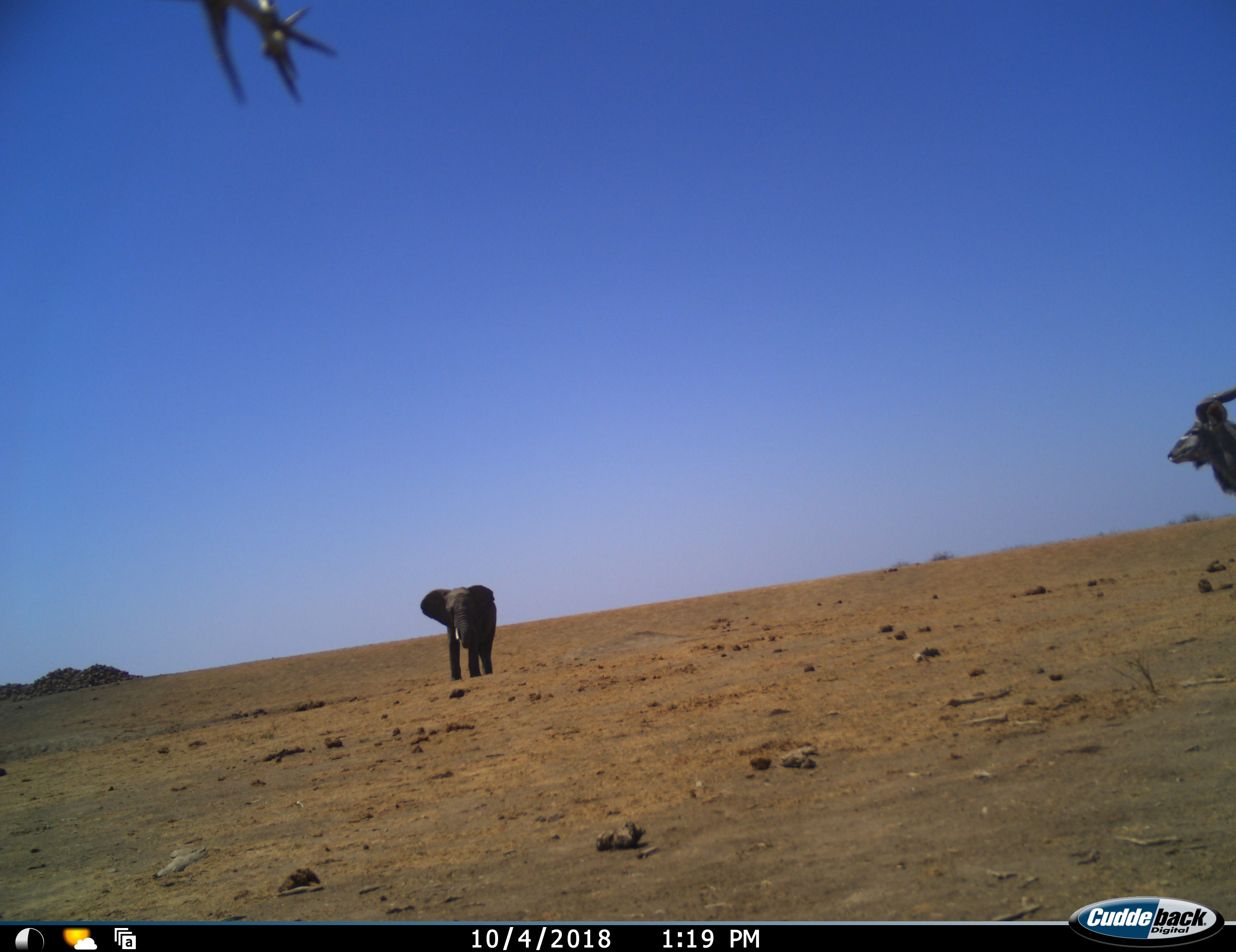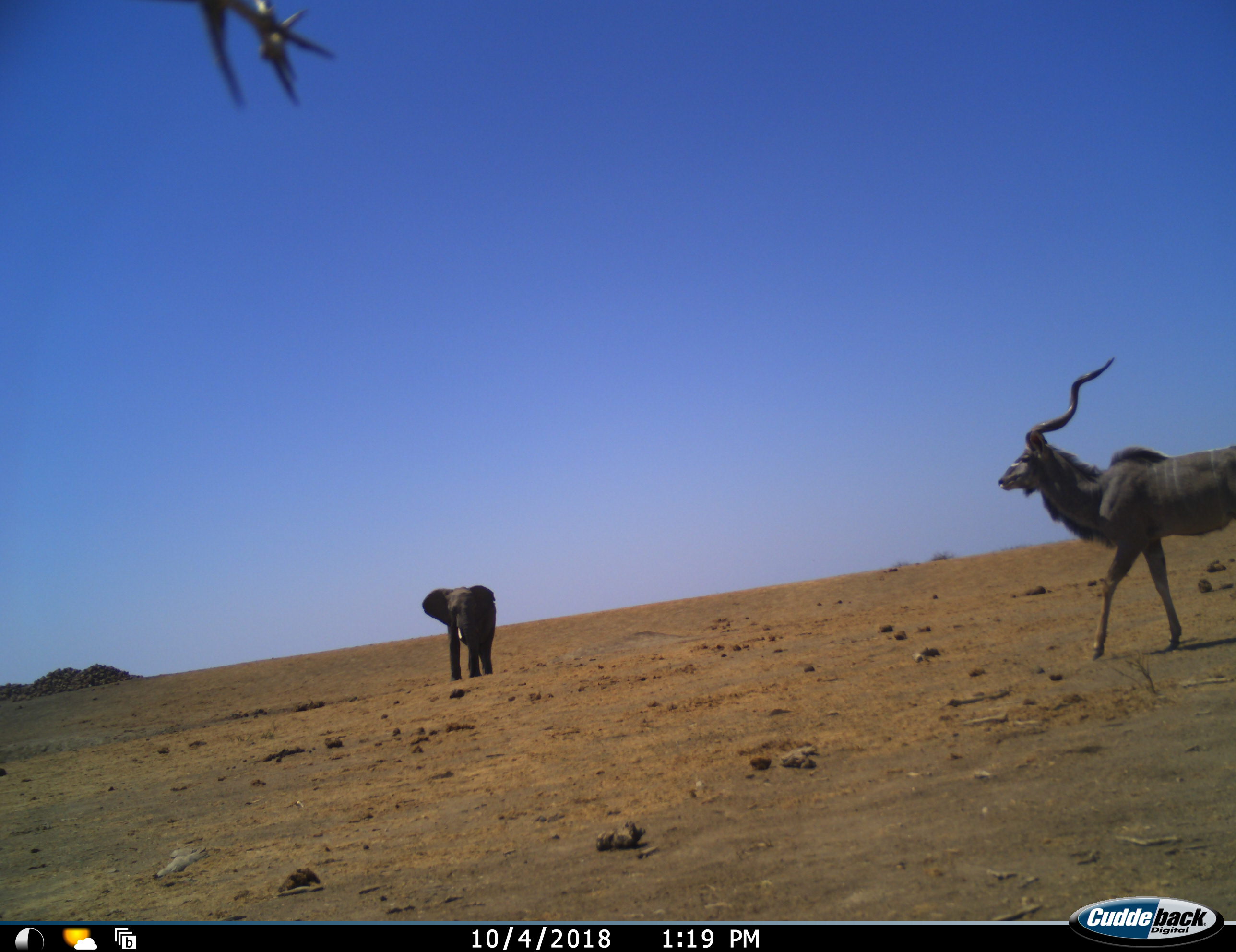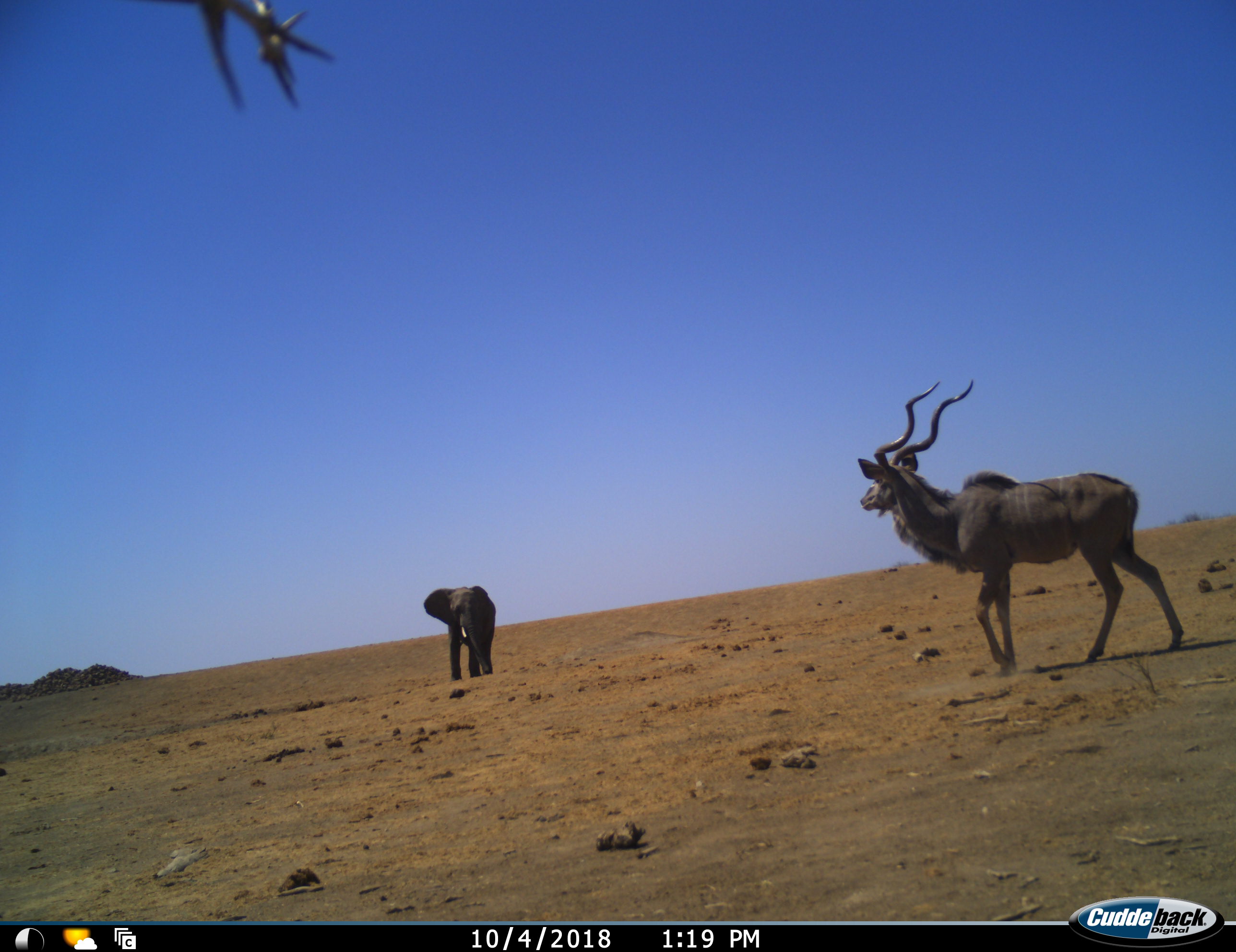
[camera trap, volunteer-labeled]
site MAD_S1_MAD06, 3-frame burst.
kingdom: Animalia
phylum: Chordata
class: Mammalia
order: Proboscidea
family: Elephantidae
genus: Loxodonta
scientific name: Loxodonta africana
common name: african bush elephant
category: elephant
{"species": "elephant (african bush elephant) (Loxodonta africana)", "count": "1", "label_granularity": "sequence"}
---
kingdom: Animalia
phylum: Chordata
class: Mammalia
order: Artiodactyla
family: Bovidae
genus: Tragelaphus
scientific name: Tragelaphus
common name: kudu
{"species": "kudu (Tragelaphus)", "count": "1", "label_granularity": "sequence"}